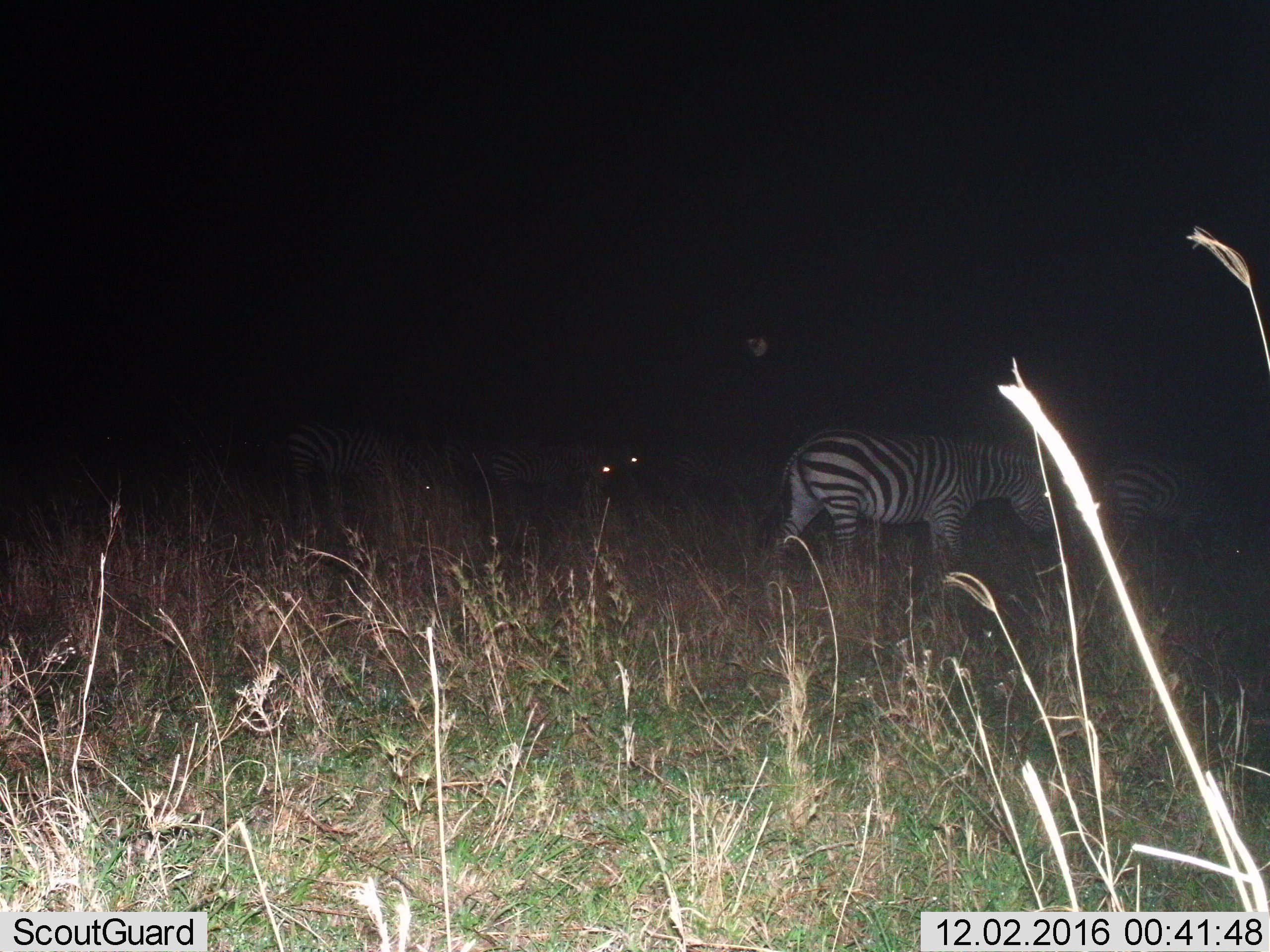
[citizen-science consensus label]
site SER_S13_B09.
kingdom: Animalia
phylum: Chordata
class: Mammalia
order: Perissodactyla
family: Equidae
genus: Equus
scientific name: Equus quagga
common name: plains zebra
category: zebraplains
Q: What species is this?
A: Zebraplains (plains zebra) (Equus quagga).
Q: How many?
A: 6.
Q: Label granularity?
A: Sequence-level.